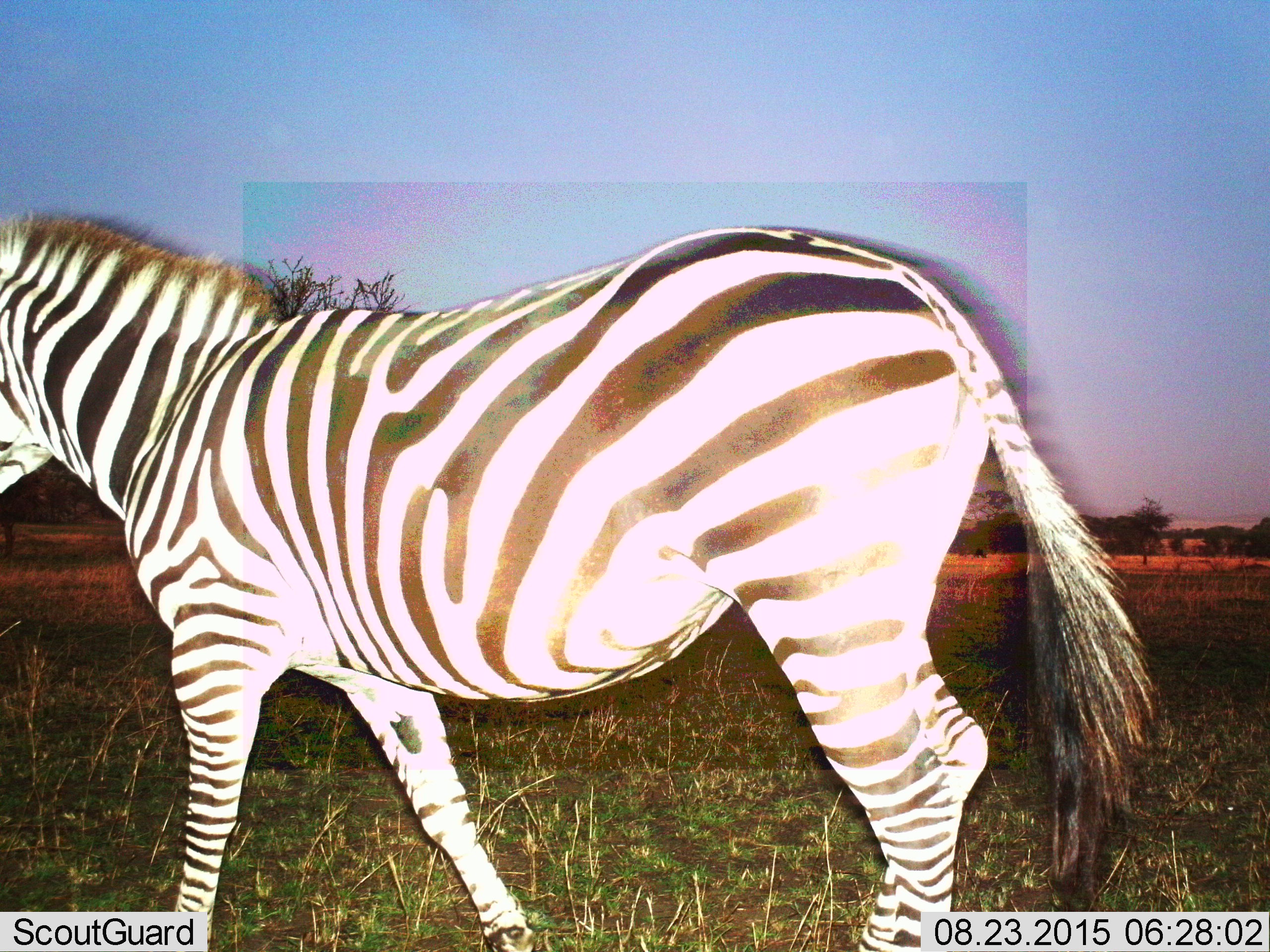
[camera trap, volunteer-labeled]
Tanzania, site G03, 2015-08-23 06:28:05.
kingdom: Animalia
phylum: Chordata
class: Mammalia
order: Perissodactyla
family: Equidae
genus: Equus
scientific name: Equus quagga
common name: plains zebra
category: zebra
Zebra (plains zebra) (Equus quagga), count 1. Behavior (volunteer vote fractions): standing 29%, resting 0%, moving 71%, interacting 0%. Young present (vote fraction): 0%. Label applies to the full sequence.